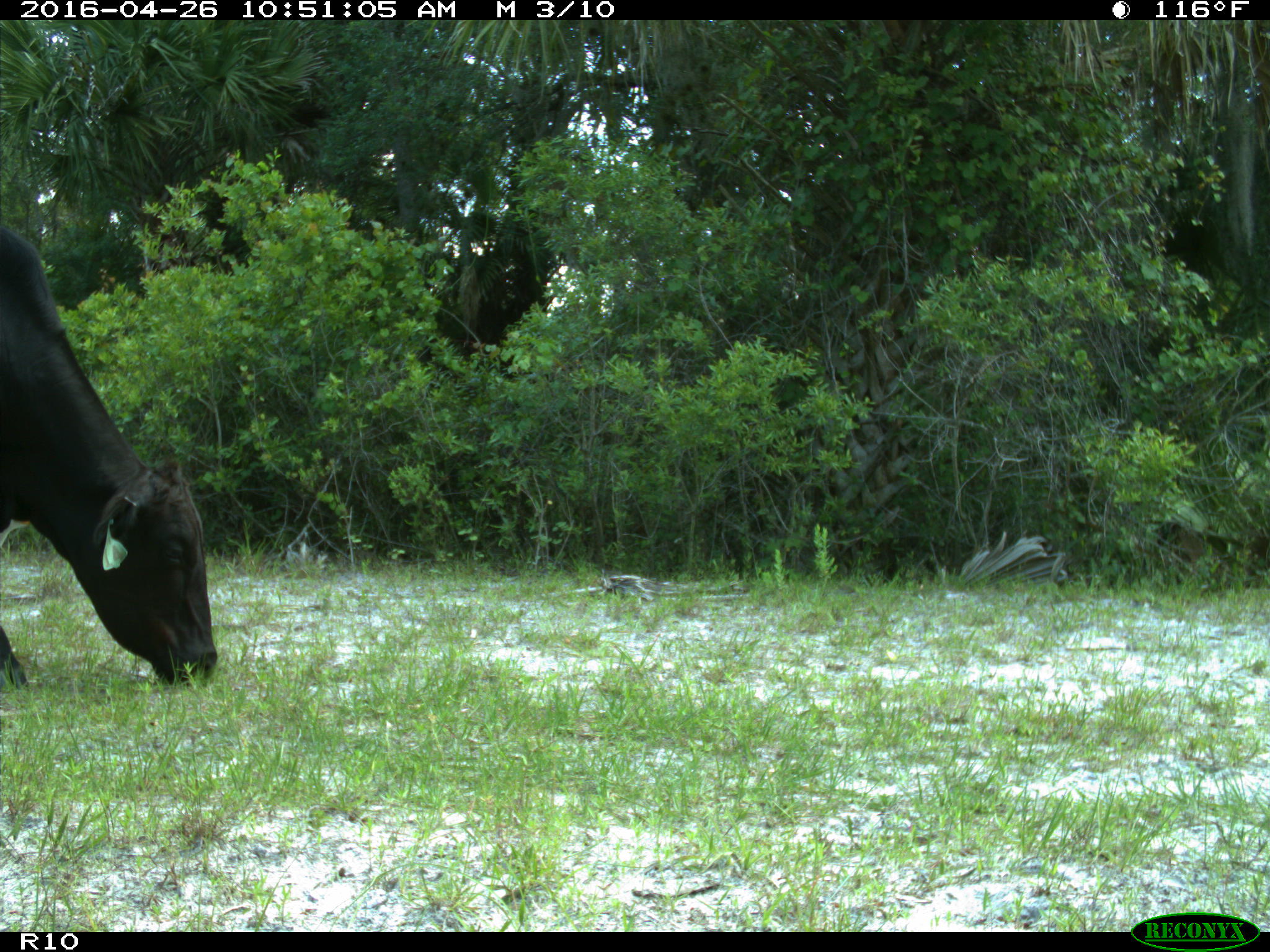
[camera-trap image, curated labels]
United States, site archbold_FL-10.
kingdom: Animalia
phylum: Chordata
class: Mammalia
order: Artiodactyla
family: Bovidae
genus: Bos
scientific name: Bos taurus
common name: domestic cow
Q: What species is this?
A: Bos taurus (domestic cow).